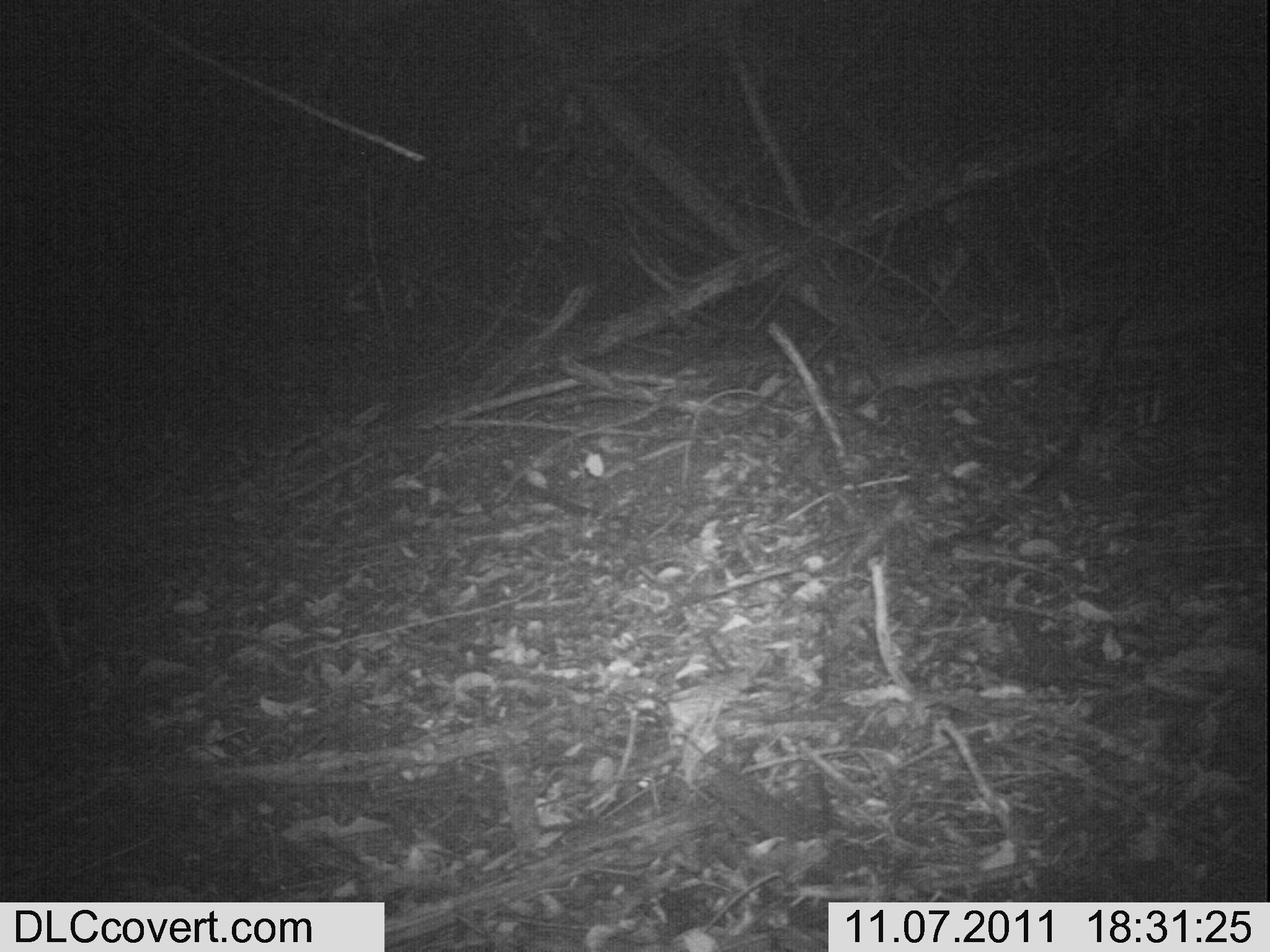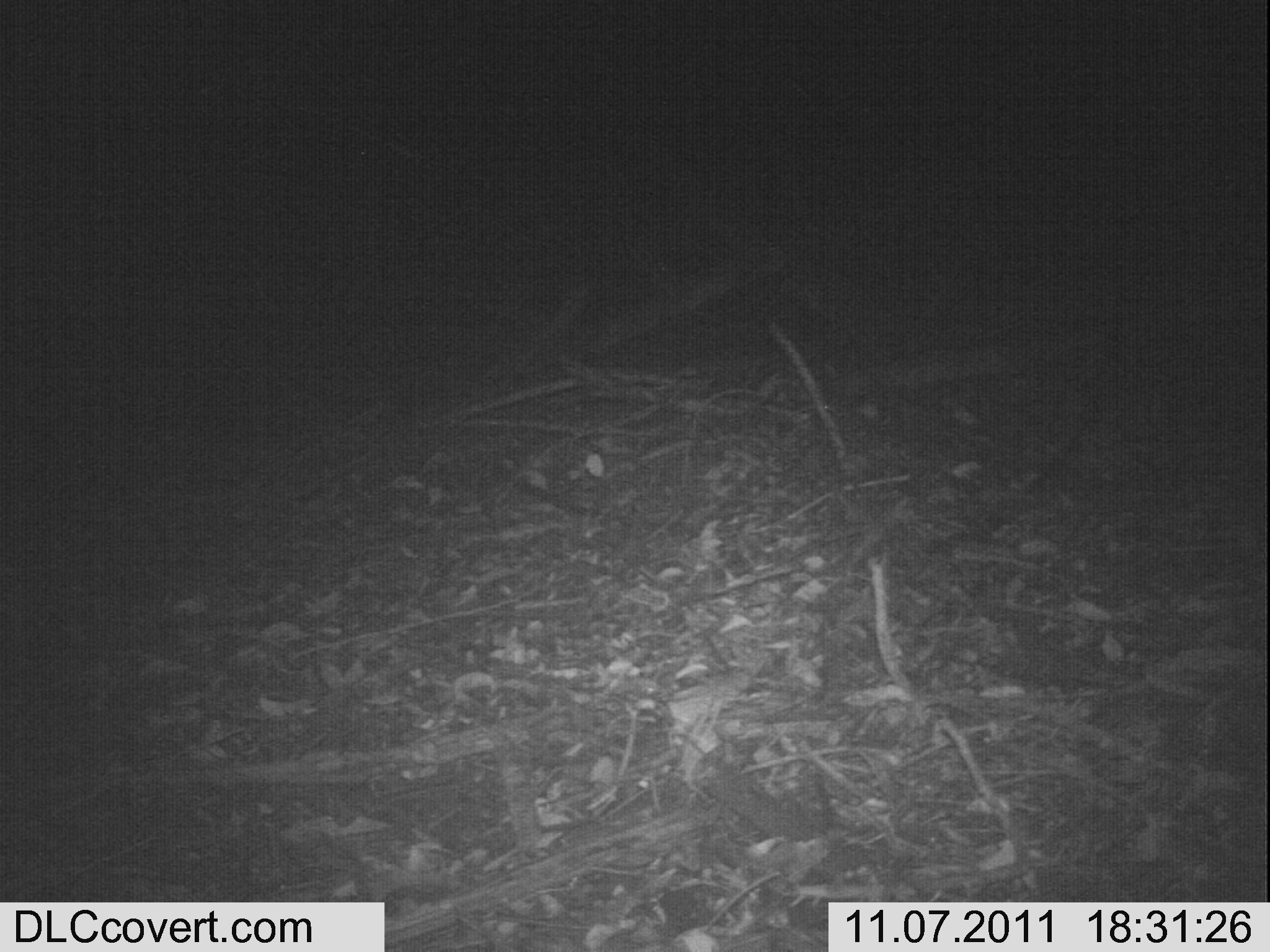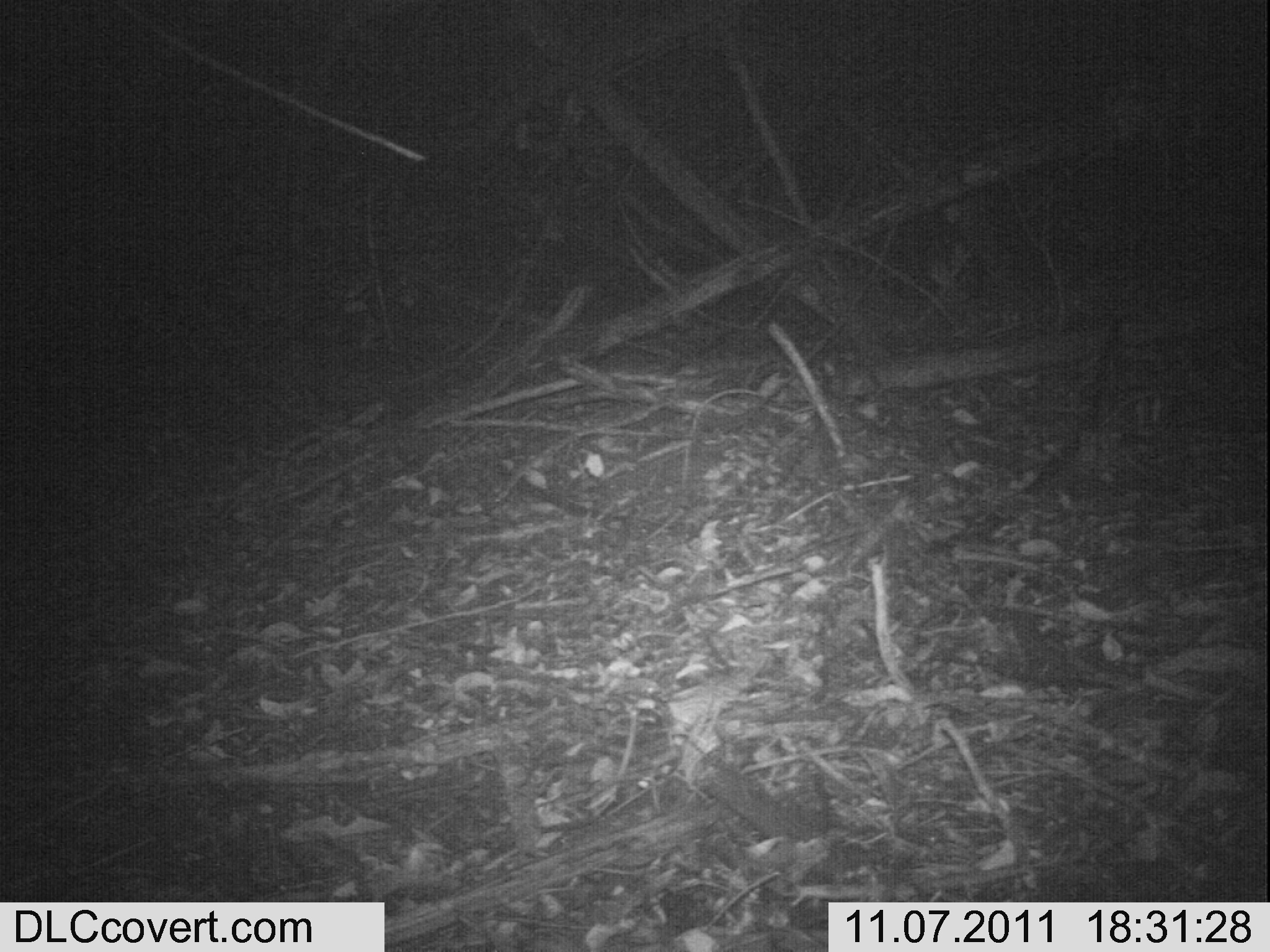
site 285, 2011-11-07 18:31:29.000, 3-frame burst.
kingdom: Animalia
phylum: Chordata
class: Mammalia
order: Artiodactyla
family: Bovidae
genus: Nesotragus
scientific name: Nesotragus moschatus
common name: suni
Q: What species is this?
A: Nesotragus moschatus (suni).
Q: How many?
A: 1.